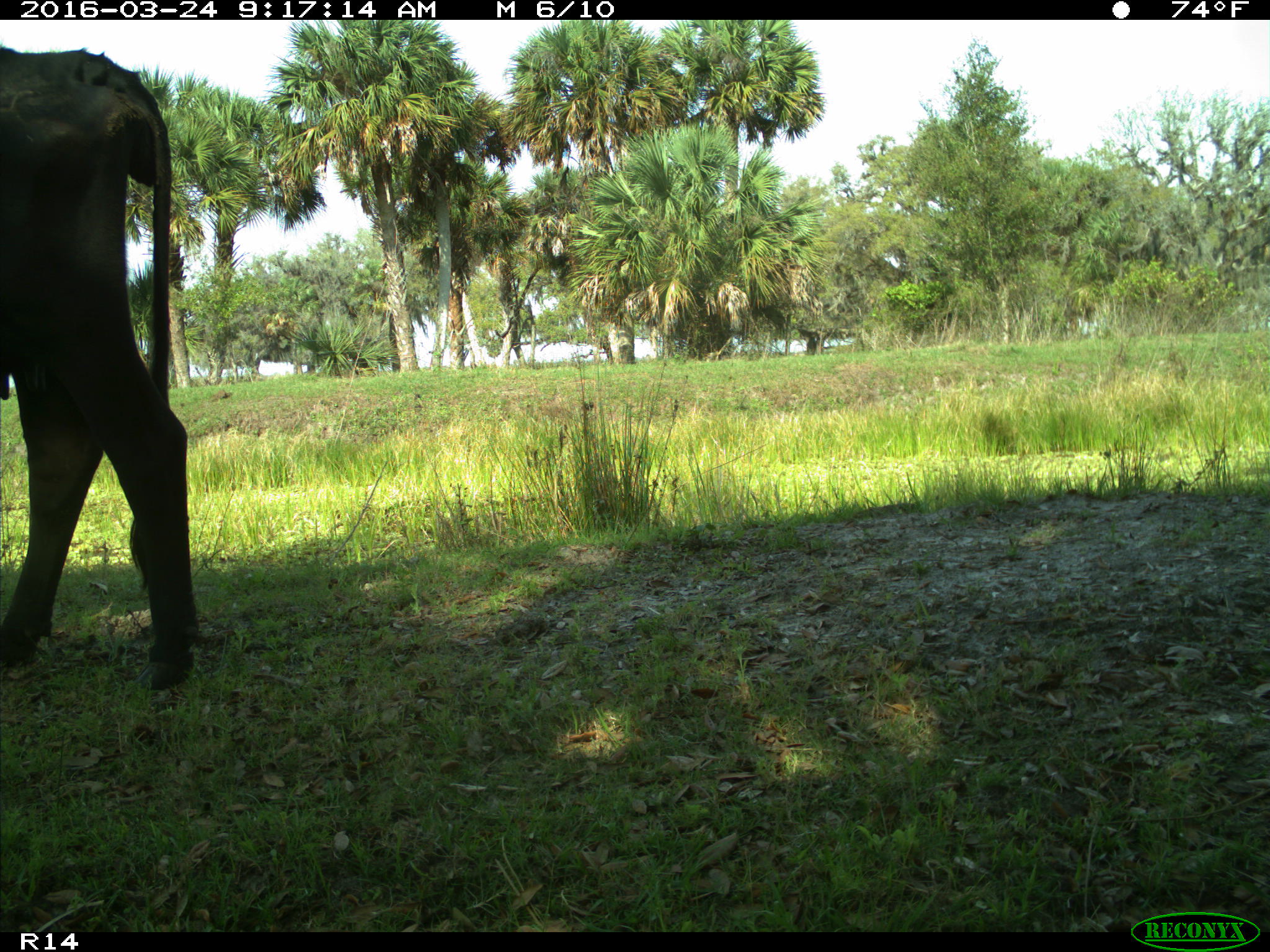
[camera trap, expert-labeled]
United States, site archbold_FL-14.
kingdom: Animalia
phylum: Chordata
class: Mammalia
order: Artiodactyla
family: Bovidae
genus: Bos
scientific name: Bos taurus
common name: domestic cow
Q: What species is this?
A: Bos taurus (domestic cow).